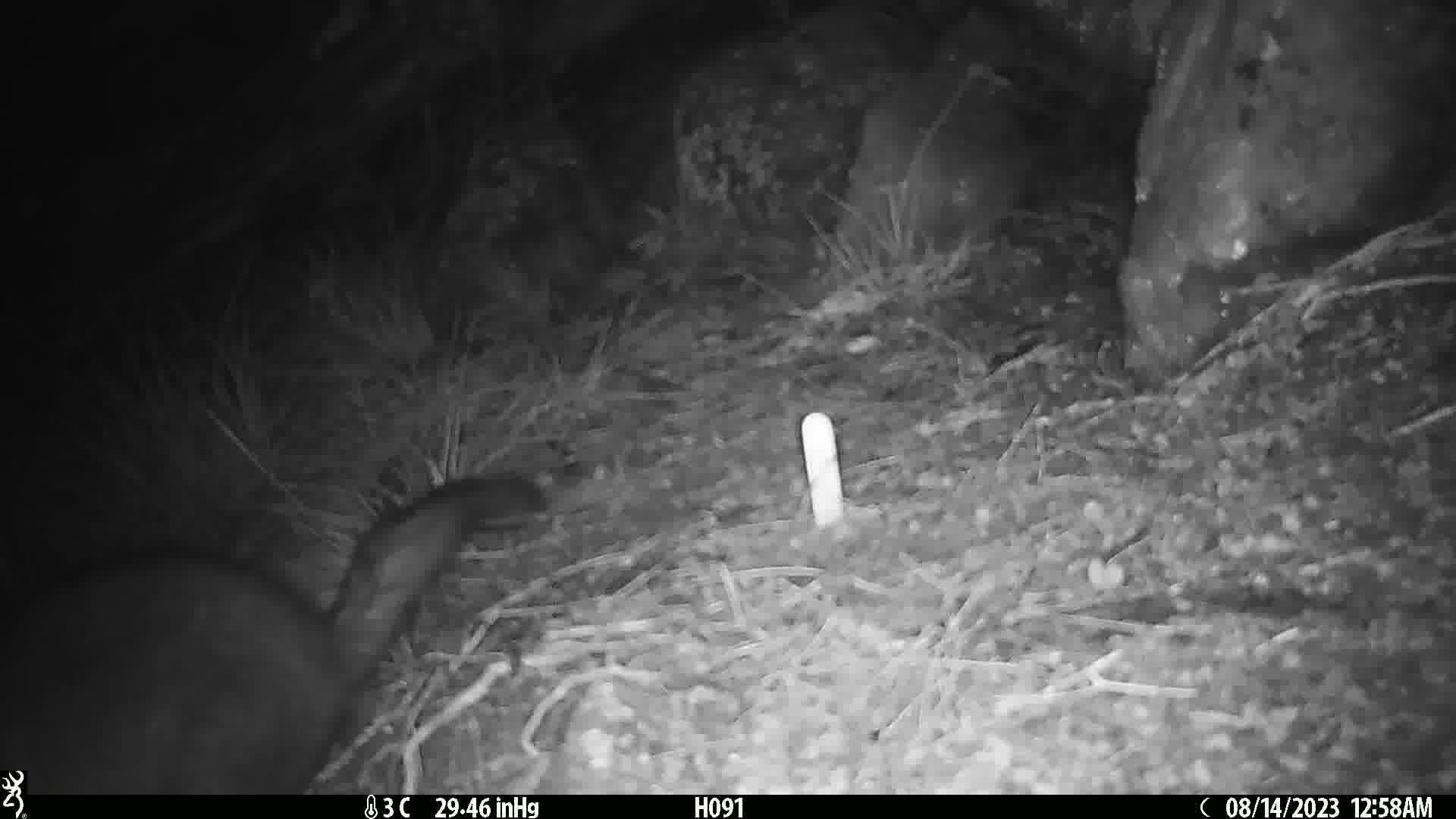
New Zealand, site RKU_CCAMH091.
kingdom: Animalia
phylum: Chordata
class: Mammalia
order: Diprotodontia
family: Phalangeridae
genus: Trichosurus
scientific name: Trichosurus vulpecula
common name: common brushtail possum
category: possum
Possum (common brushtail possum) (Trichosurus vulpecula).